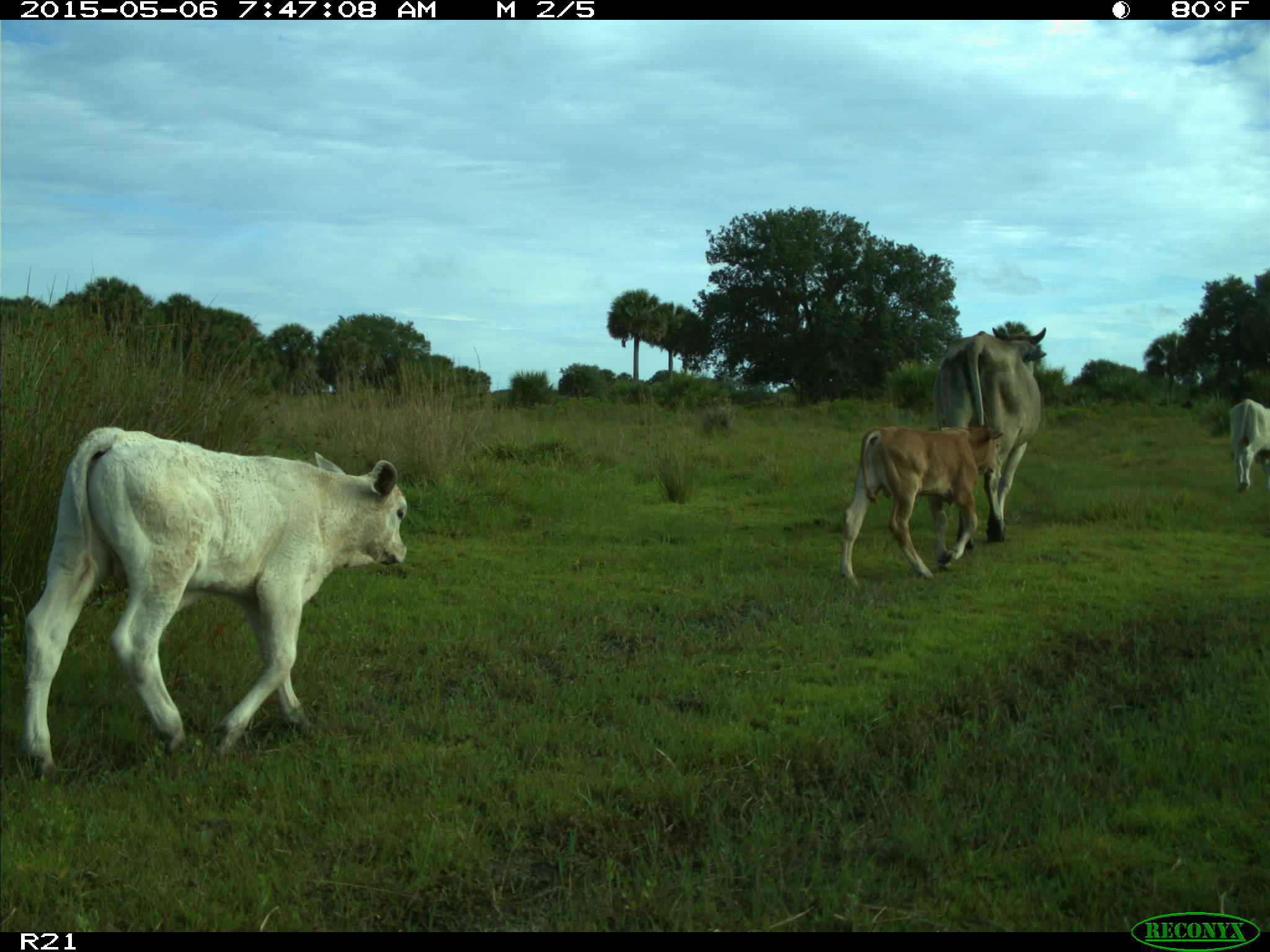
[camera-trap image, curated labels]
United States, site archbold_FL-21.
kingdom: Animalia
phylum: Chordata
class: Mammalia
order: Artiodactyla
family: Bovidae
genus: Bos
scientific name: Bos taurus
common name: domestic cow